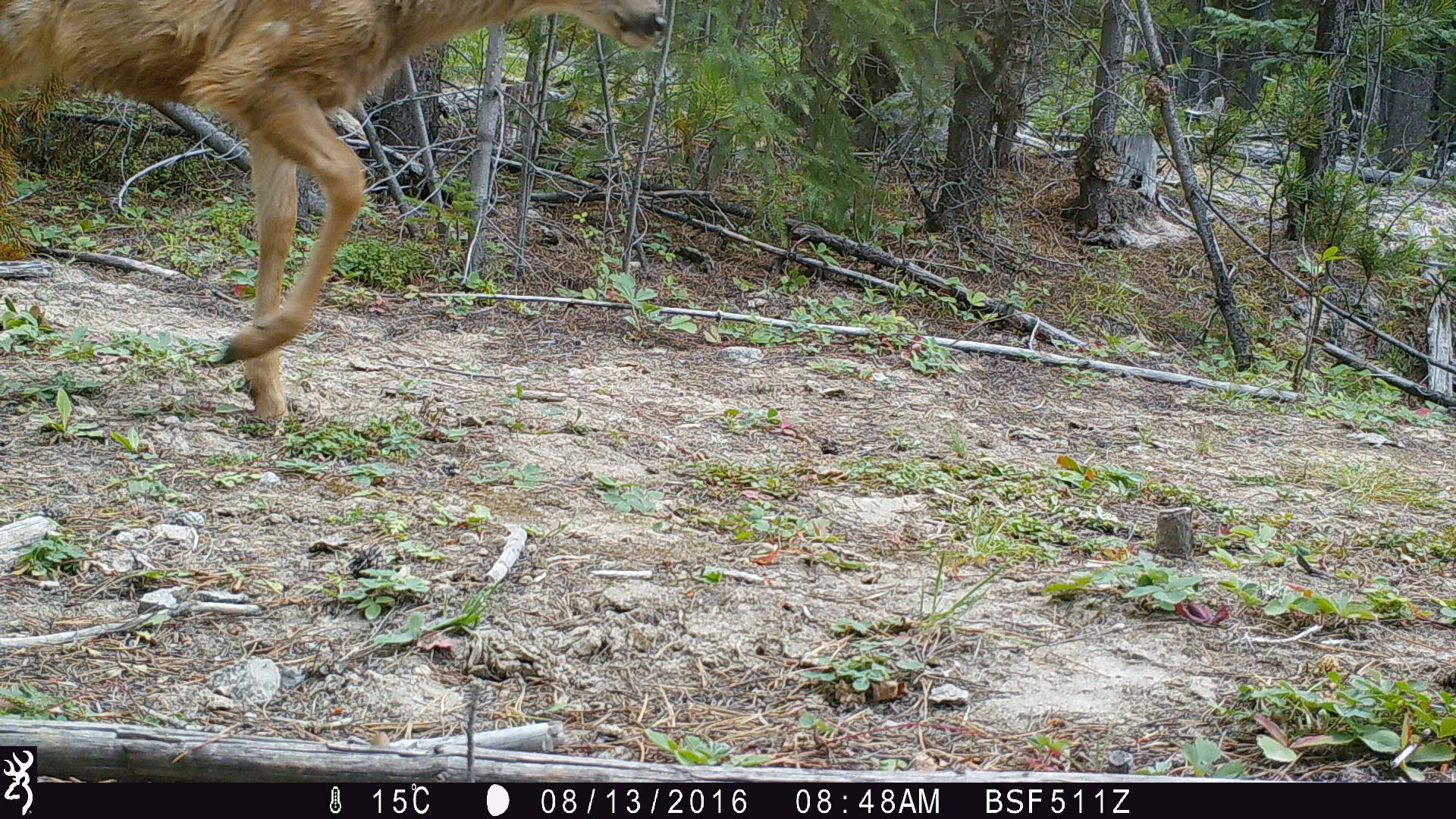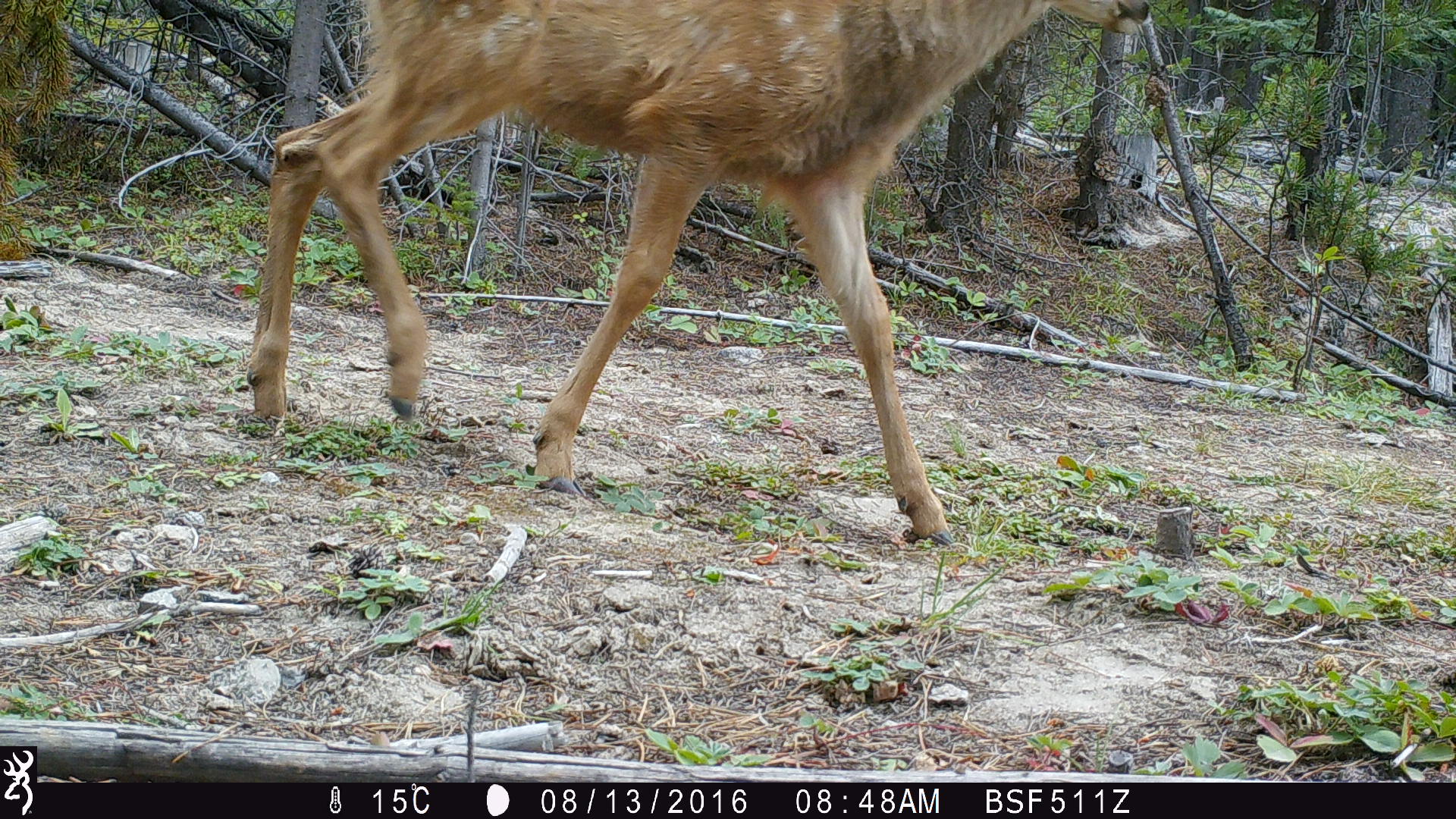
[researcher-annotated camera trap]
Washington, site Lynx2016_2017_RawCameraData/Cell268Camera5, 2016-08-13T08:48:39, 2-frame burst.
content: unidentified animal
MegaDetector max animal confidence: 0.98